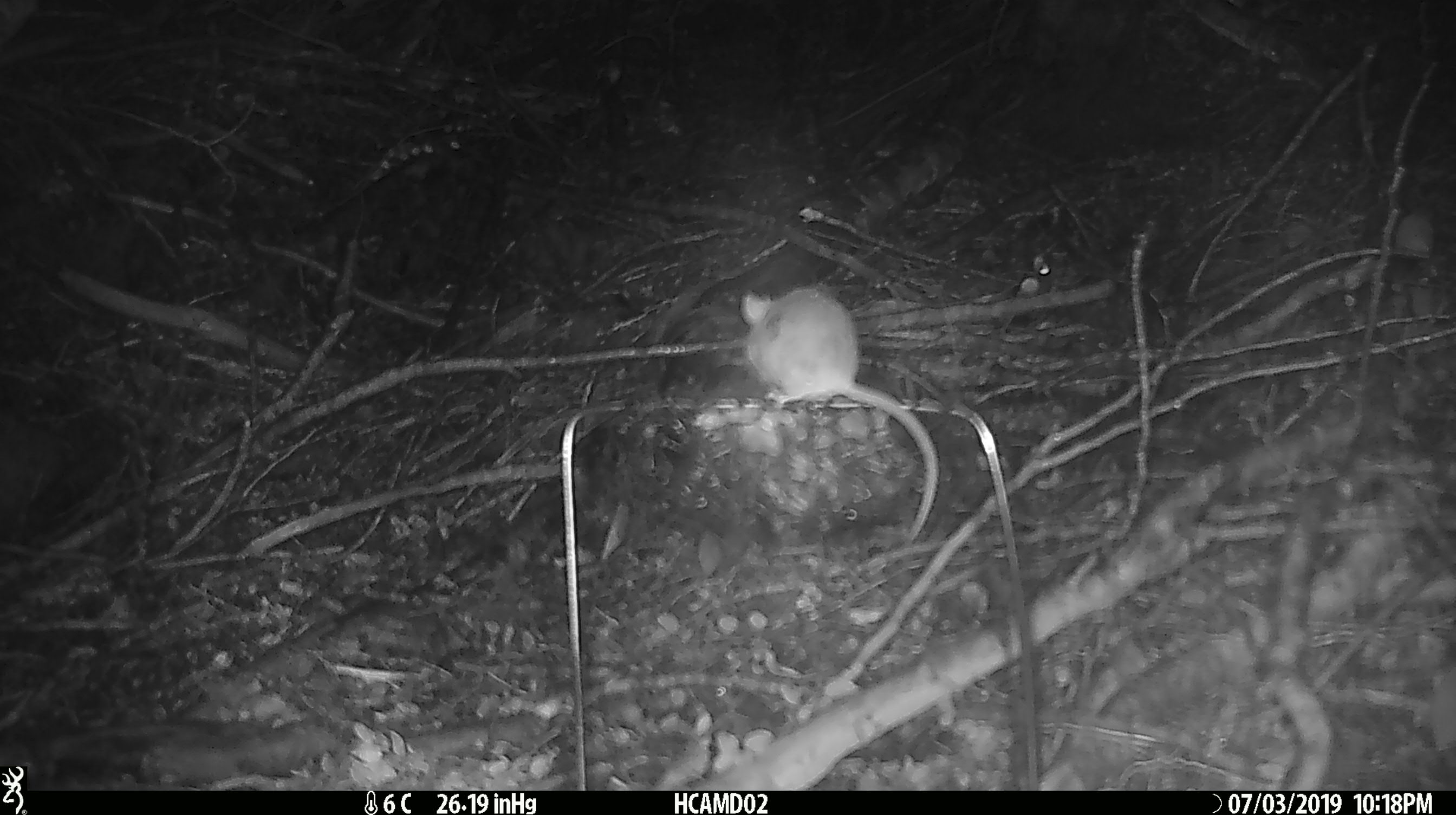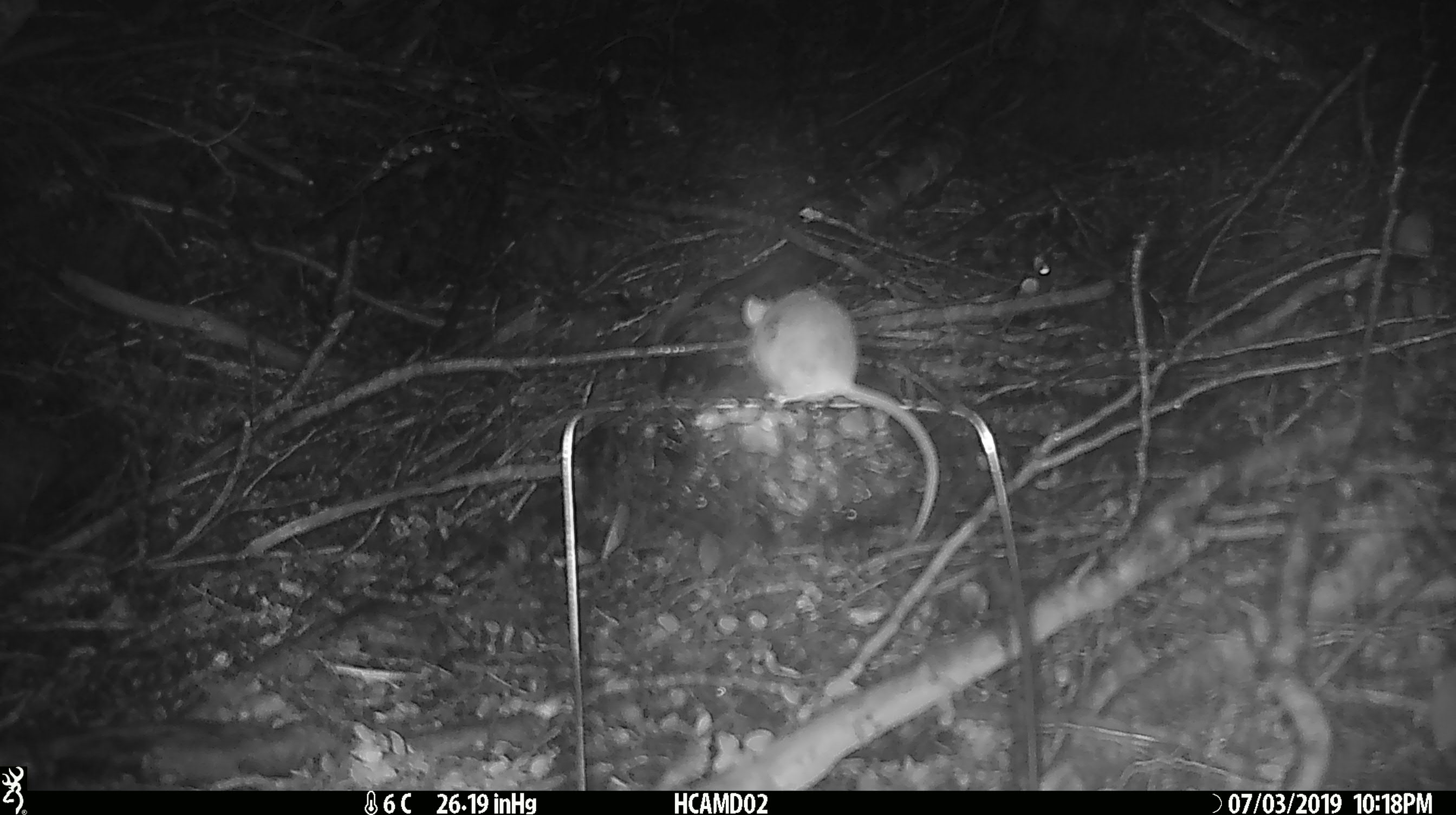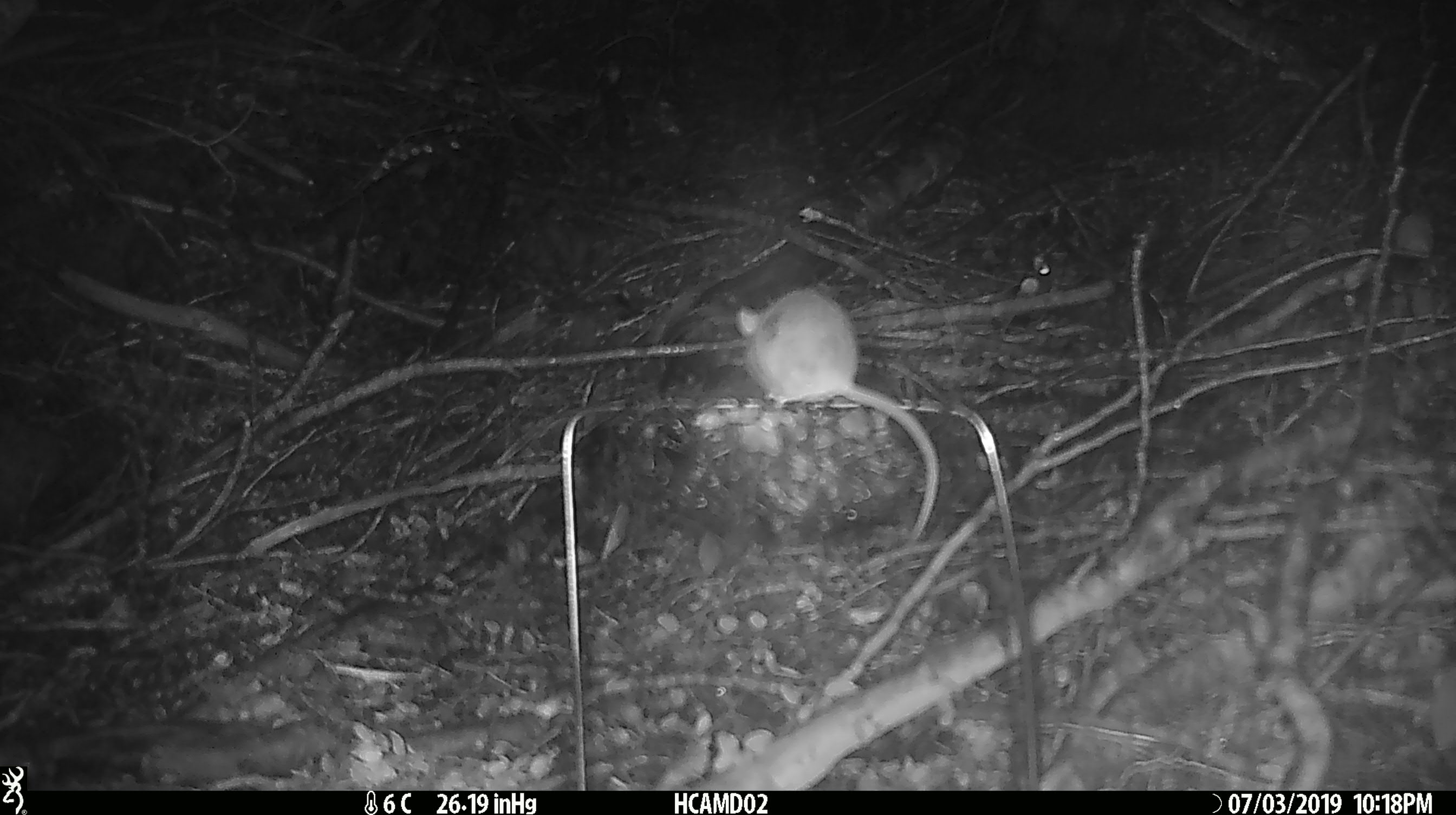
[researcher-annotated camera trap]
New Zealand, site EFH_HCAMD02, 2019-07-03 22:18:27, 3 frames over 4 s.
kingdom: Animalia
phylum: Chordata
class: Mammalia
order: Rodentia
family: Muridae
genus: Mus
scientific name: Mus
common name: mouse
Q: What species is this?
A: Mouse (Mus).